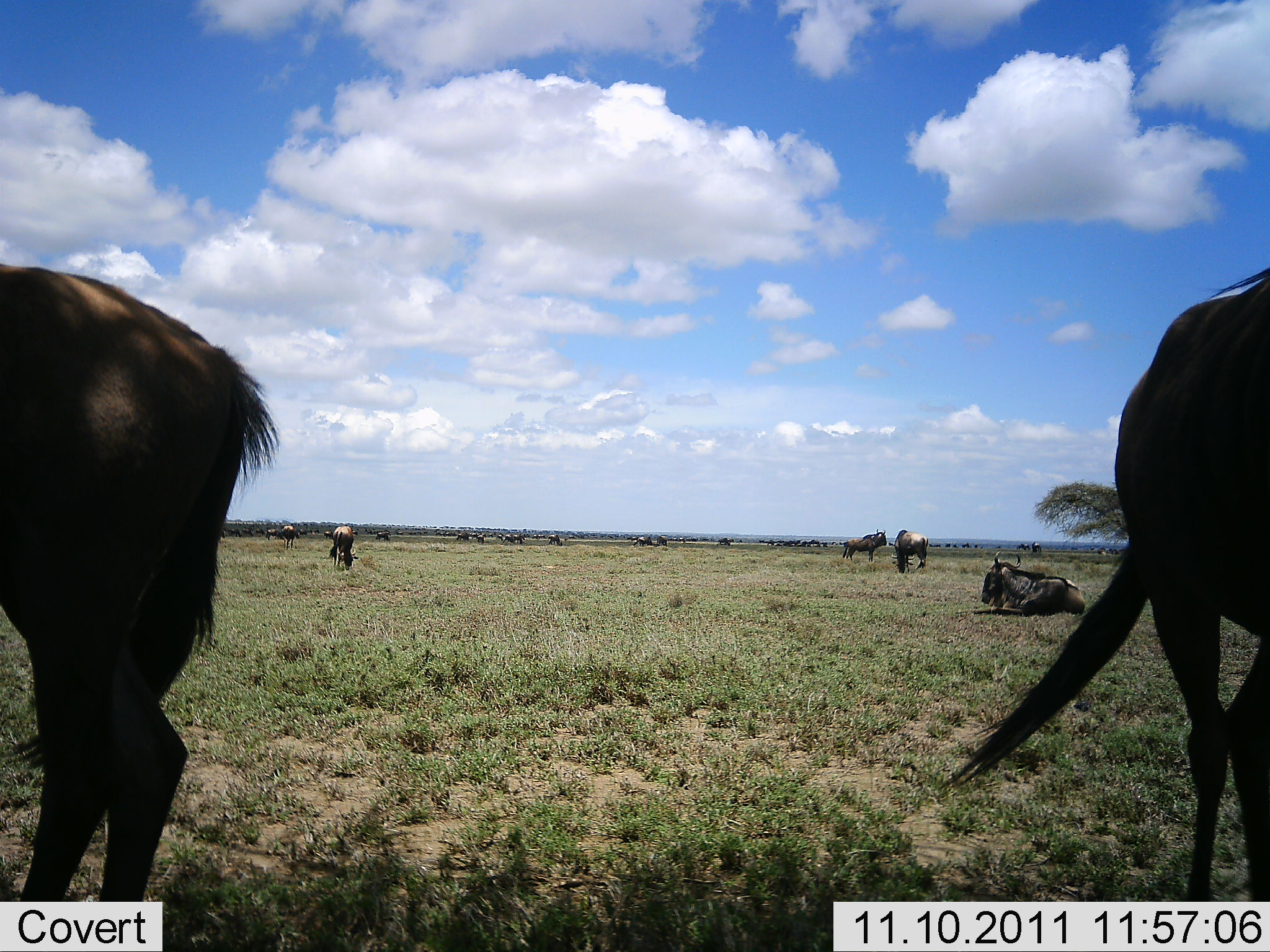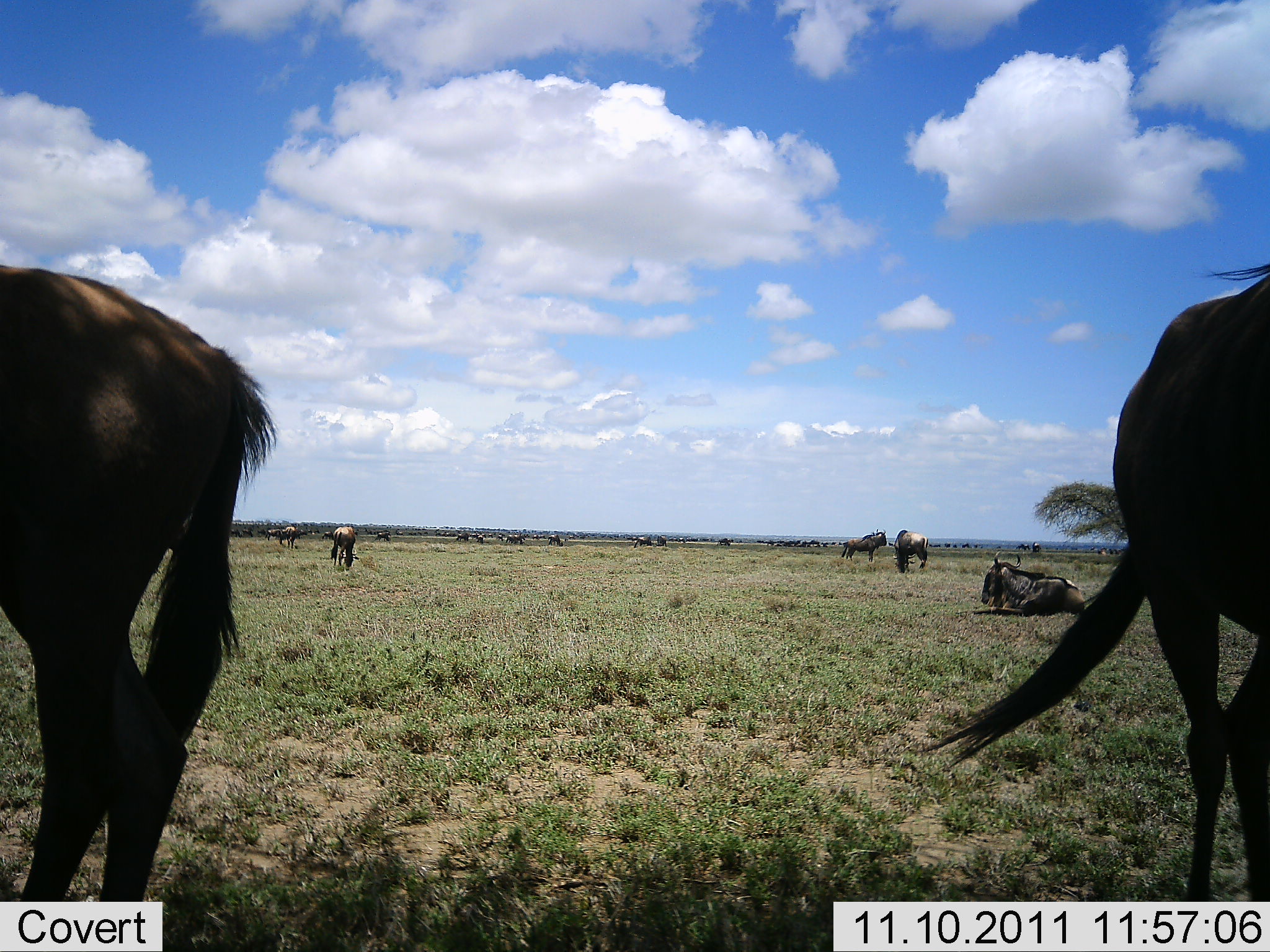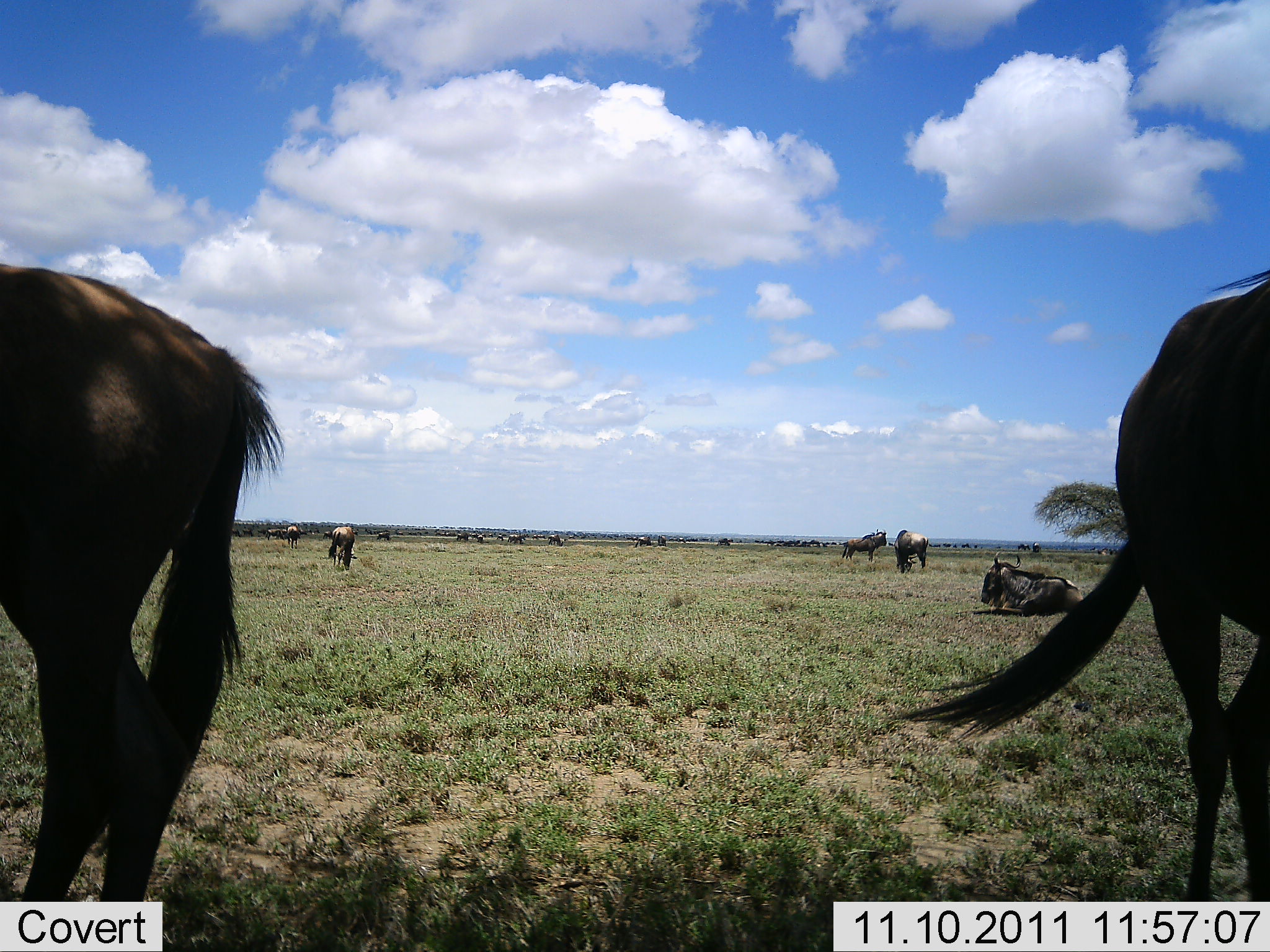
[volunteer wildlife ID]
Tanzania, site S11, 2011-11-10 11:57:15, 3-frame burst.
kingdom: Animalia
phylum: Chordata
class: Mammalia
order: Artiodactyla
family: Bovidae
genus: Connochaetes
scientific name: Connochaetes taurinus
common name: blue wildebeest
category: wildebeest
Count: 11-50.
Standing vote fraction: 92%.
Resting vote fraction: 92%.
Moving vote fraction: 23%.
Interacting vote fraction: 8%.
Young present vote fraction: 0%.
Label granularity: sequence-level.